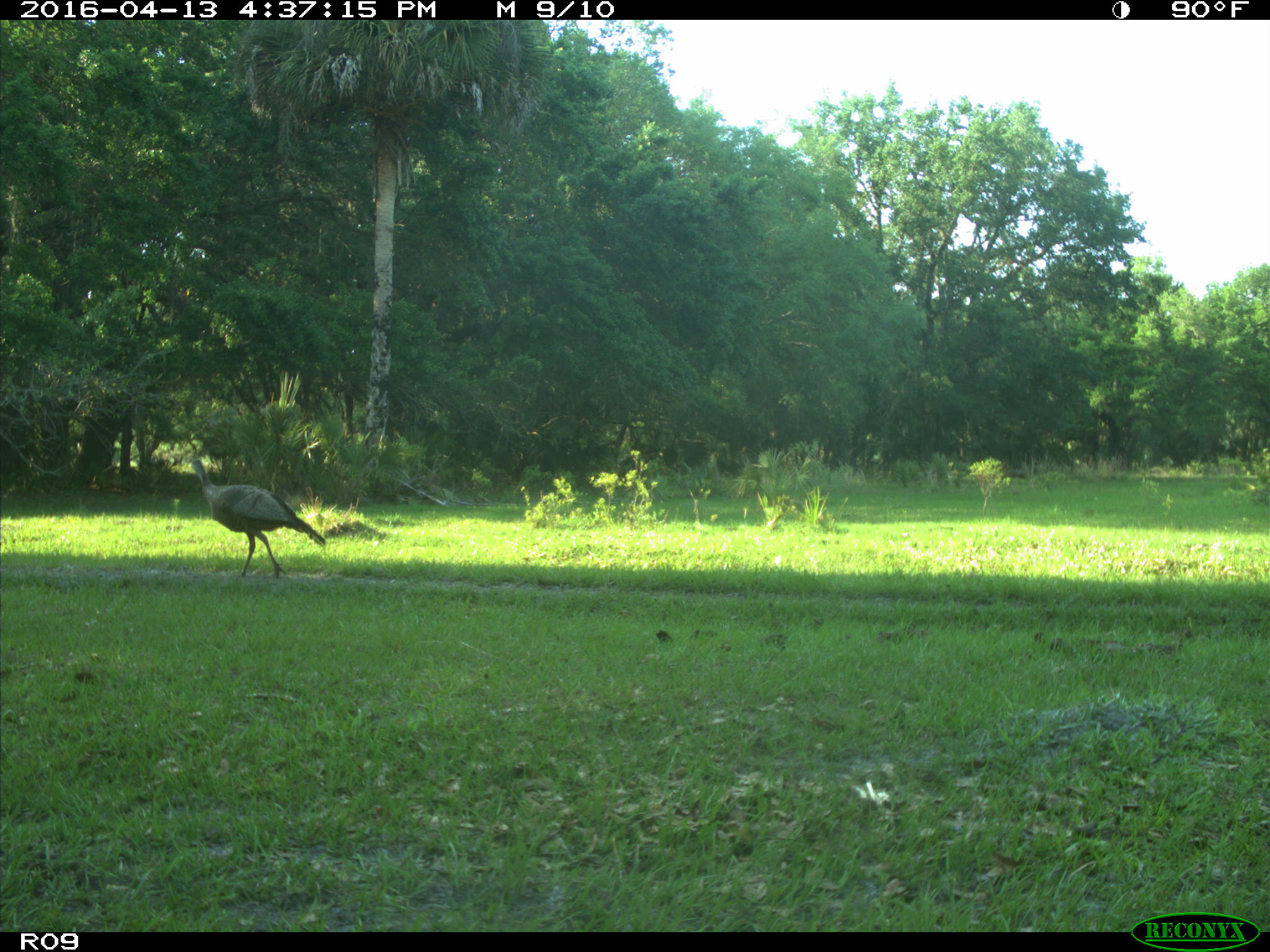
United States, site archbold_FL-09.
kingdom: Animalia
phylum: Chordata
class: Aves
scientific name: Aves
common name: birds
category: unidentified bird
Unidentified bird (birds) (Aves).